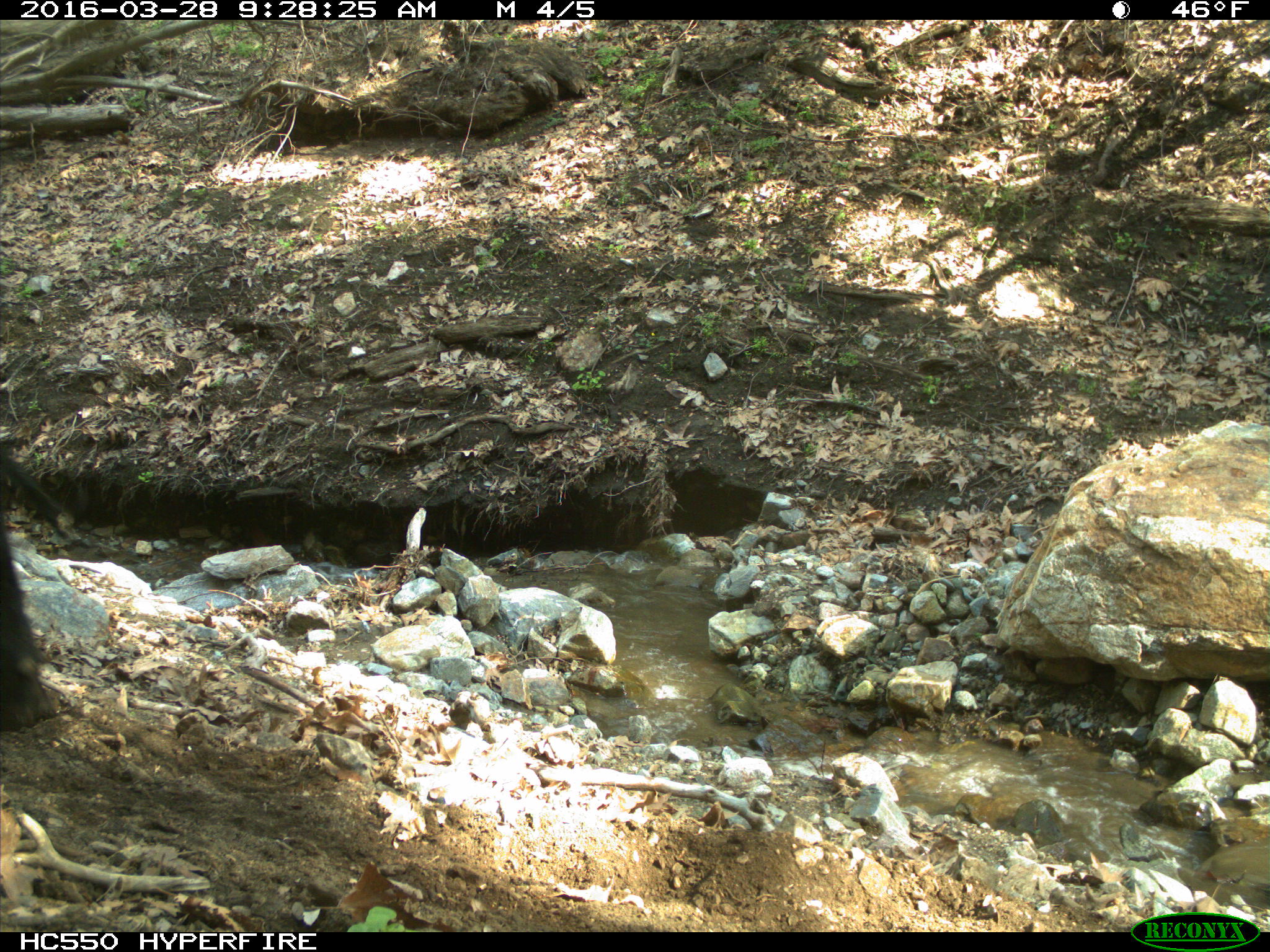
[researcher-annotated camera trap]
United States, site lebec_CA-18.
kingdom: Animalia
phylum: Chordata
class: Mammalia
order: Artiodactyla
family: Bovidae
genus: Bos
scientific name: Bos taurus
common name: domestic cow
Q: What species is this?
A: Bos taurus (domestic cow).